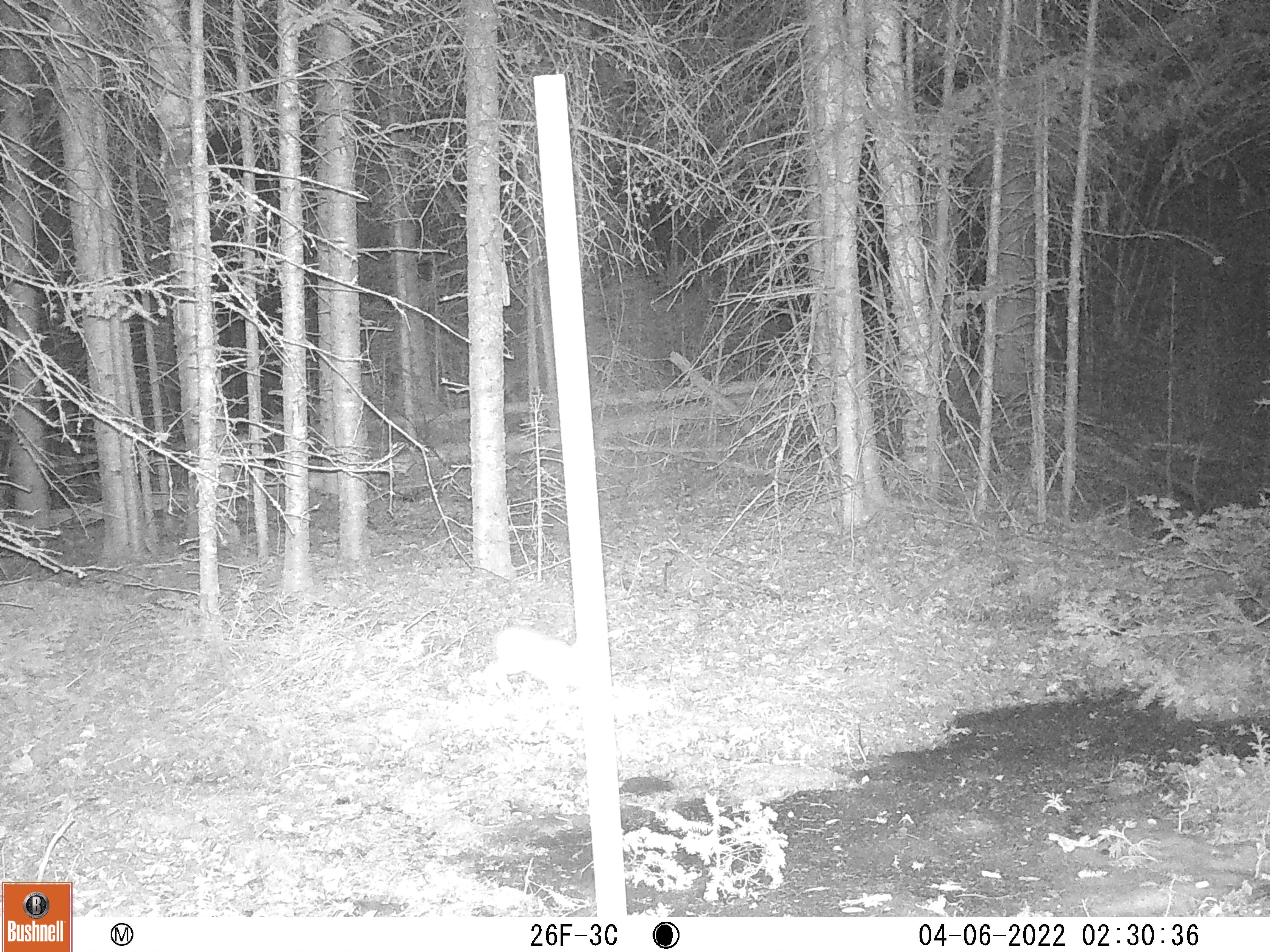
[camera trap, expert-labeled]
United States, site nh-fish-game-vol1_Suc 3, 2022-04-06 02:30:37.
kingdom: Animalia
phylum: Chordata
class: Mammalia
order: Lagomorpha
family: Leporidae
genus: Lepus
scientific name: Lepus americanus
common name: snowshoe hare